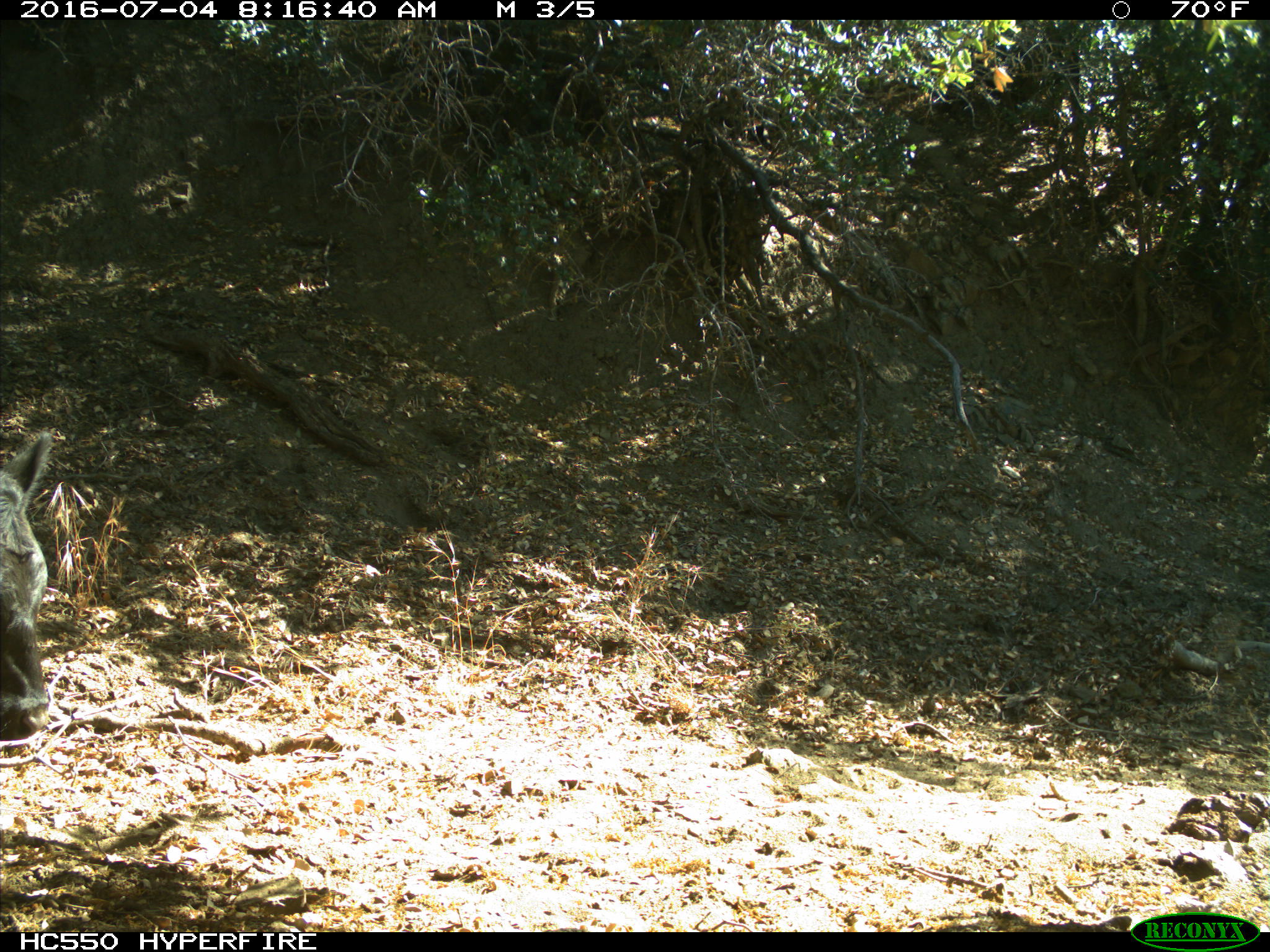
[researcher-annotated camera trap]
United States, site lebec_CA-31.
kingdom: Animalia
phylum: Chordata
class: Mammalia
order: Artiodactyla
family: Bovidae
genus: Bos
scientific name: Bos taurus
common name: domestic cow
Bos taurus (domestic cow).